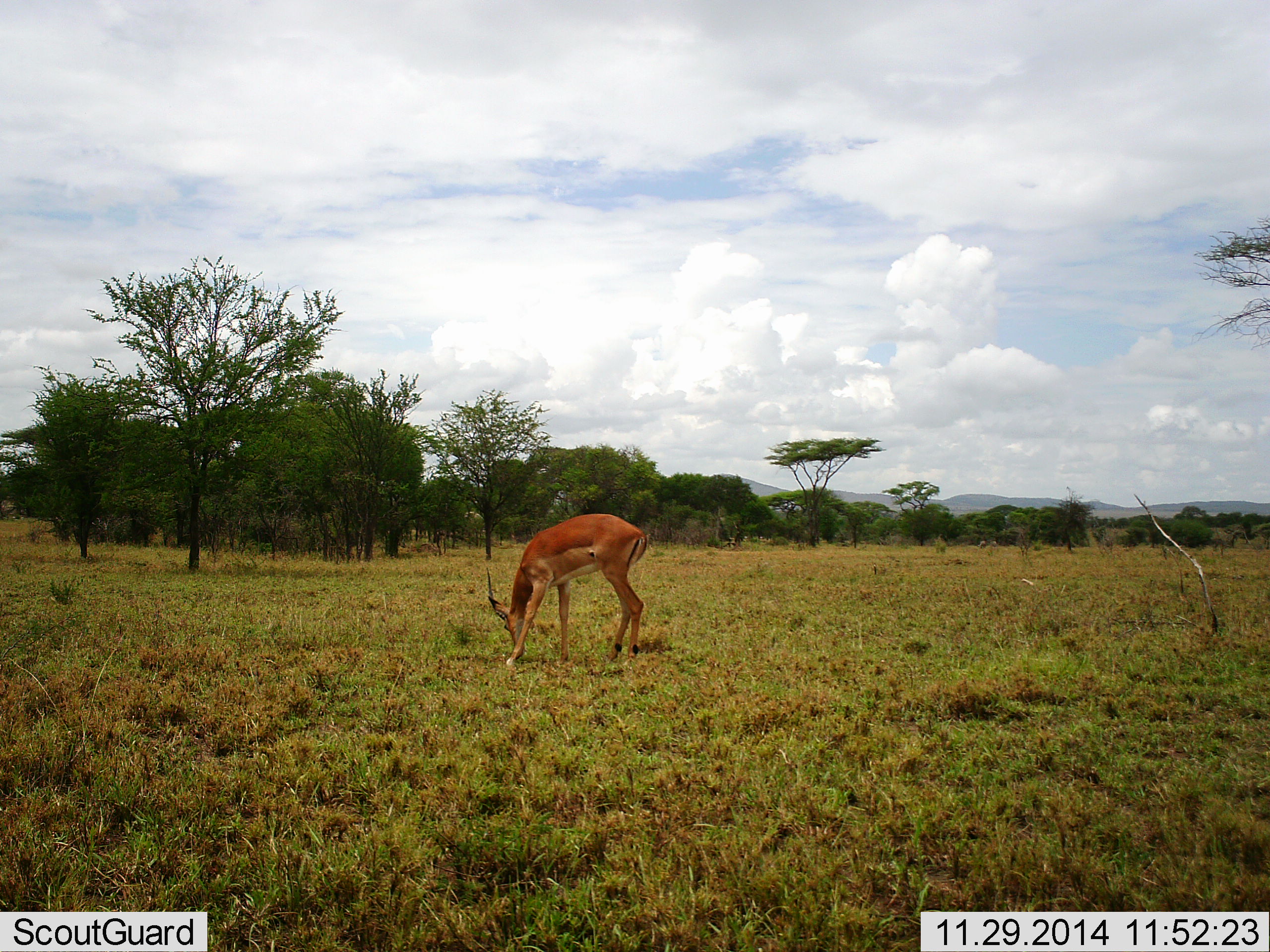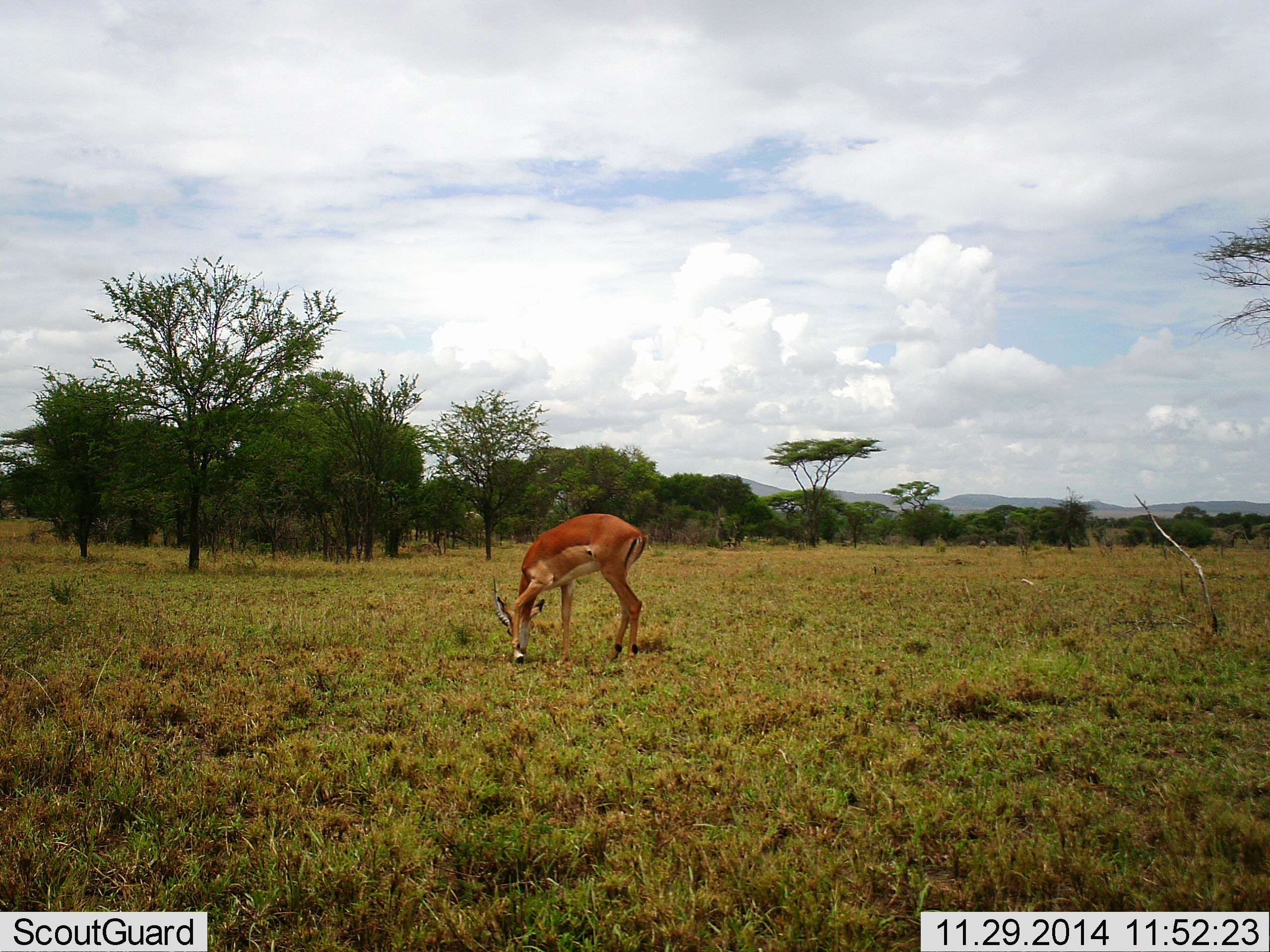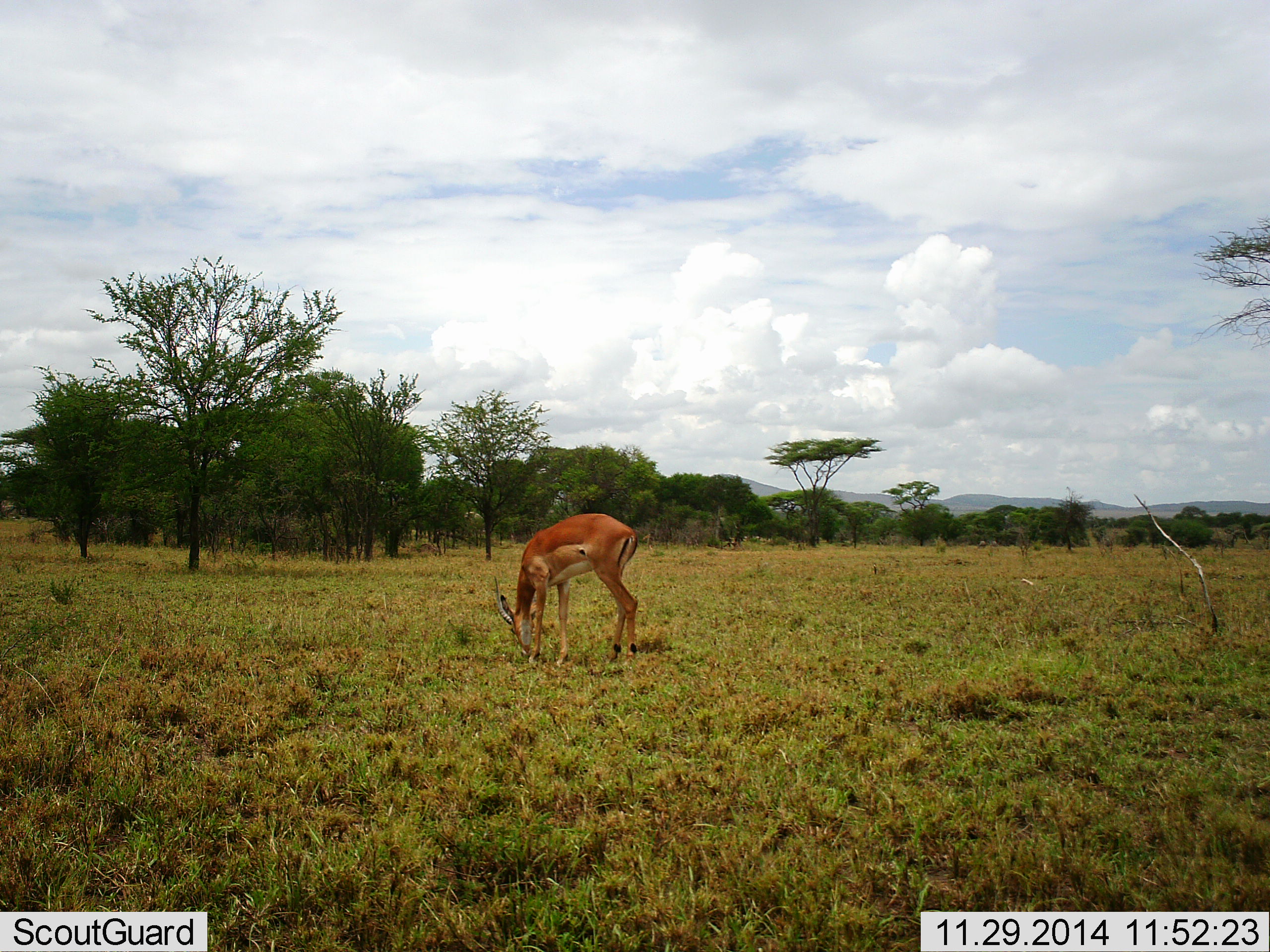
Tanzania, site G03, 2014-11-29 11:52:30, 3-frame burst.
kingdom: Animalia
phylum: Chordata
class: Mammalia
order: Artiodactyla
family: Bovidae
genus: Aepyceros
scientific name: Aepyceros melampus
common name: impala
Impala (Aepyceros melampus), count 1. Behavior (volunteer vote fractions): standing 0%, resting 0%, moving 0%, interacting 0%. Young present (vote fraction): 0%. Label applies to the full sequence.